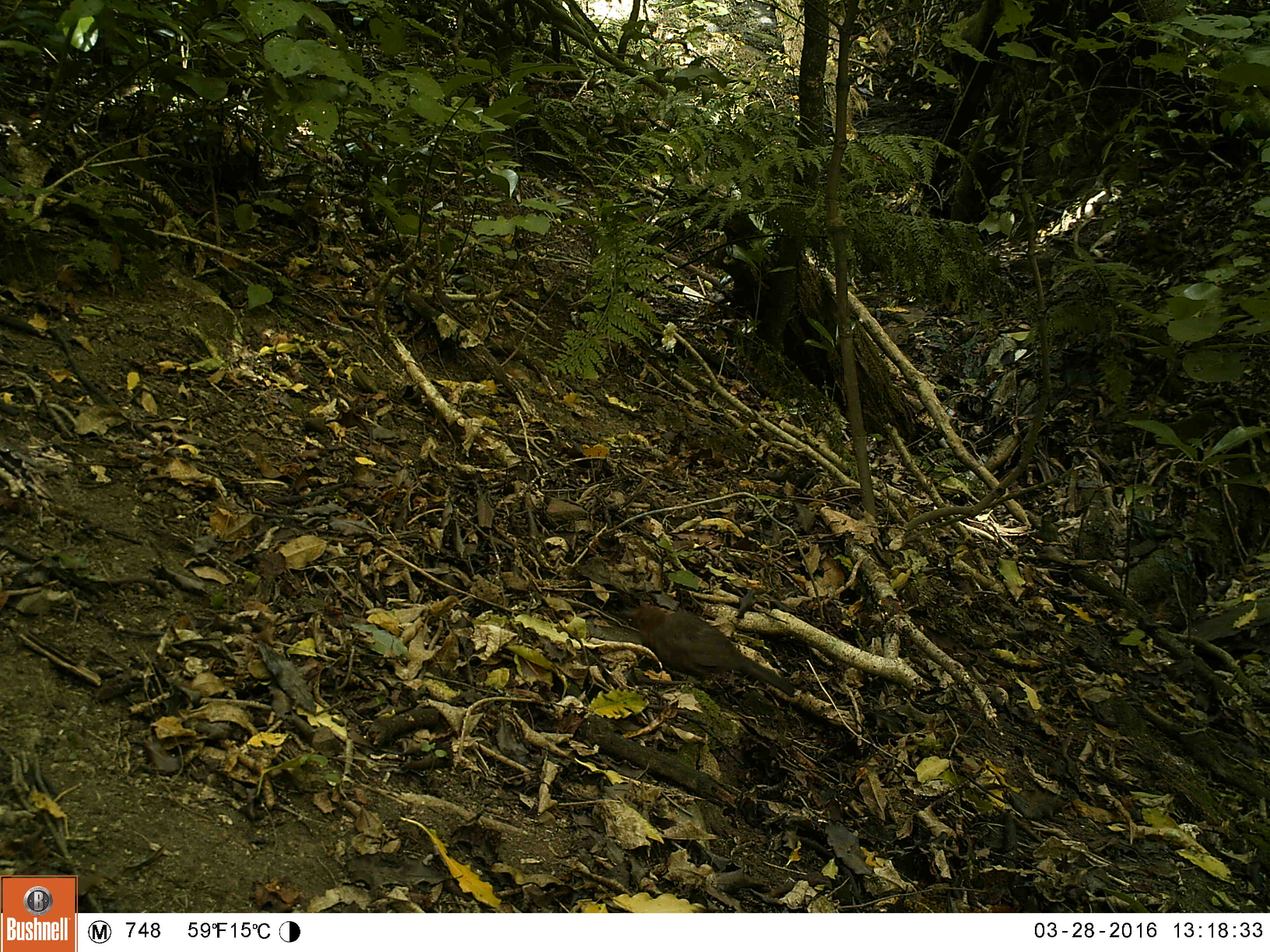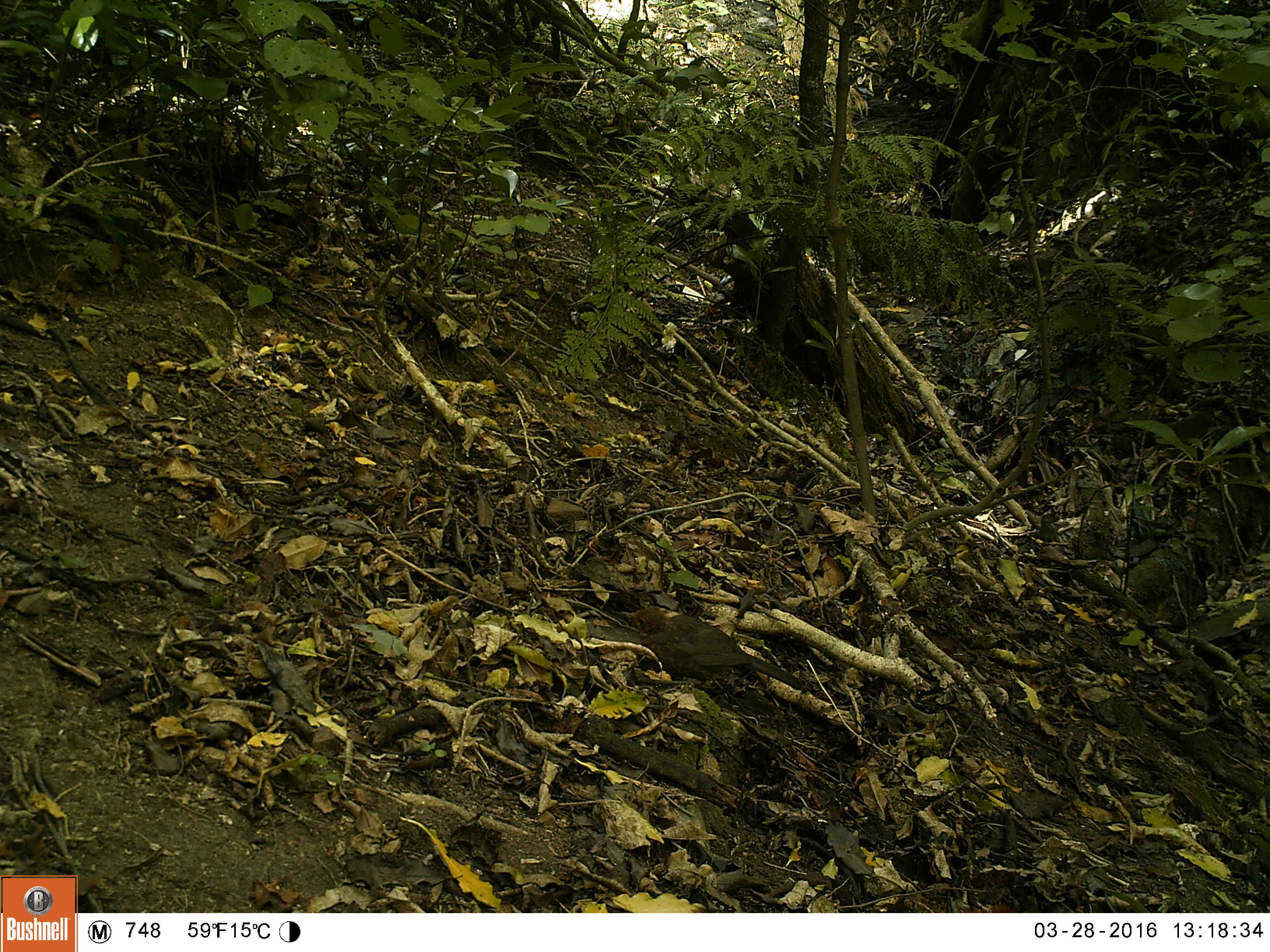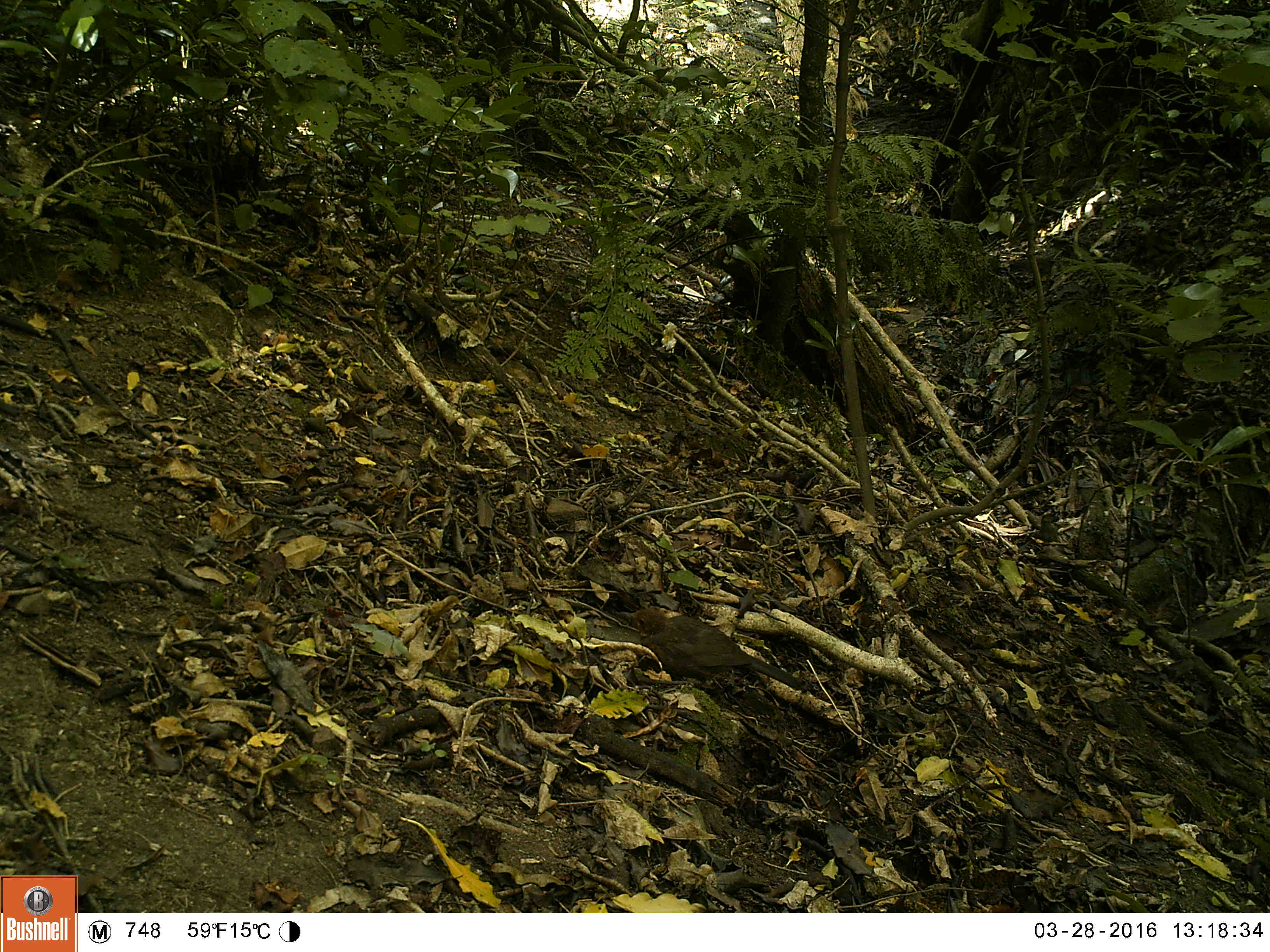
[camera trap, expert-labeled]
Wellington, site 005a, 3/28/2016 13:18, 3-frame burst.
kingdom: Animalia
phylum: Chordata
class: Aves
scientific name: Aves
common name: bird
Bird (Aves).